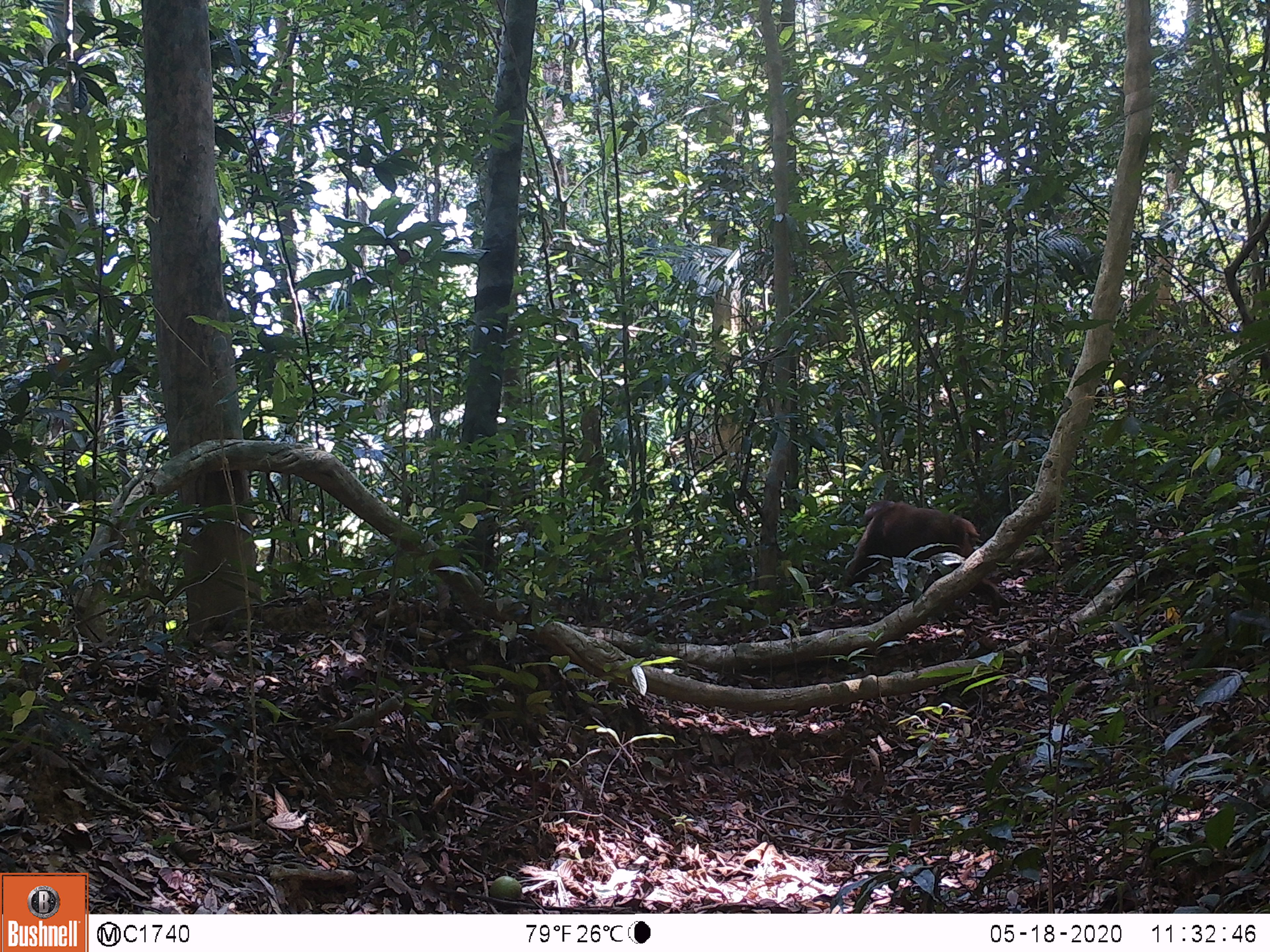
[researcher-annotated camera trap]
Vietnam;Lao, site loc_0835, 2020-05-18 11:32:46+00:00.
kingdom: Animalia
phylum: Chordata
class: Mammalia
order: Primates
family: Cercopithecidae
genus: Macaca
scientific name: Macaca arctoides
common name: stump-tailed macaque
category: stump tailed macaque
Stump tailed macaque (stump-tailed macaque) (Macaca arctoides). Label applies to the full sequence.